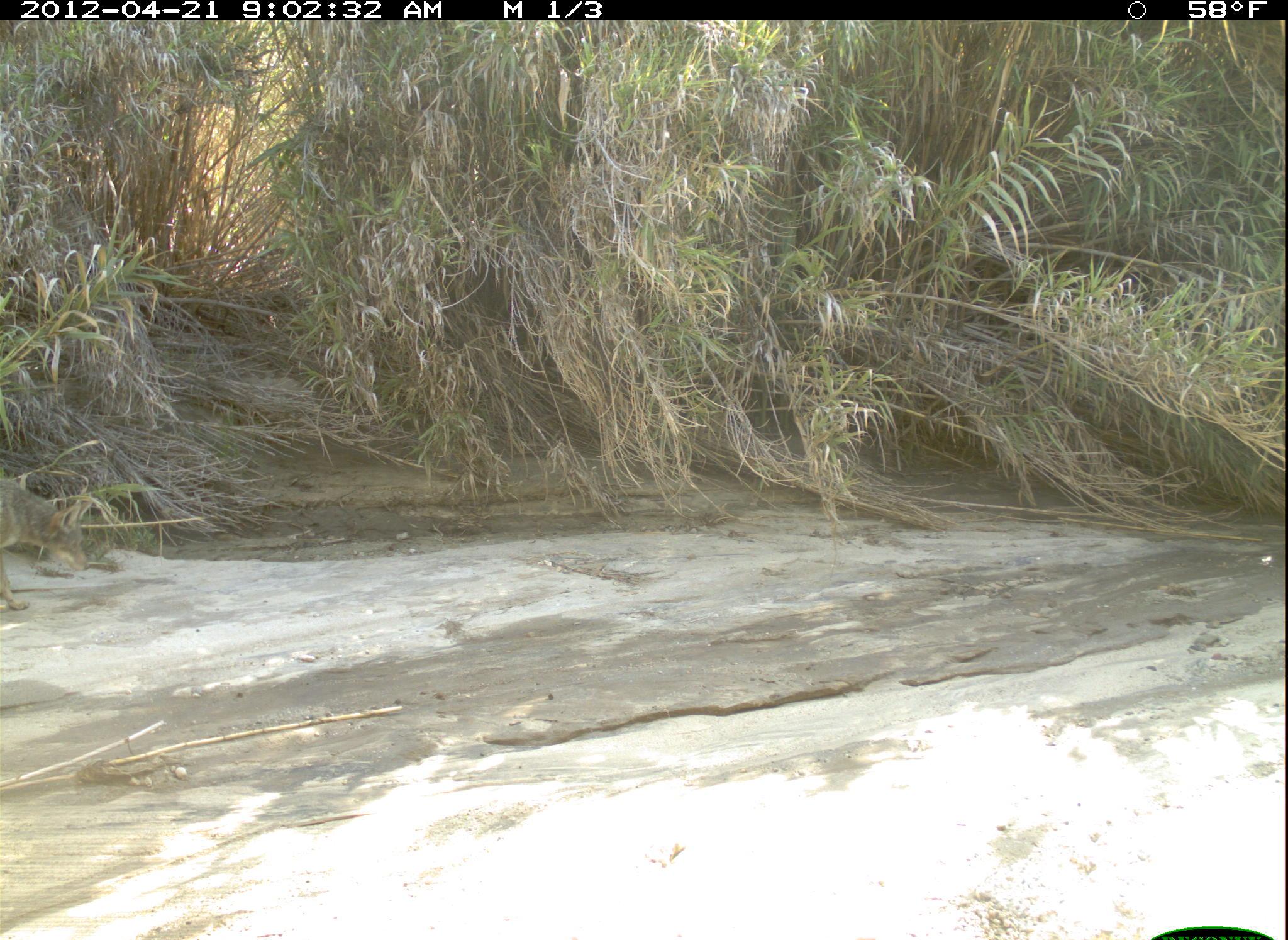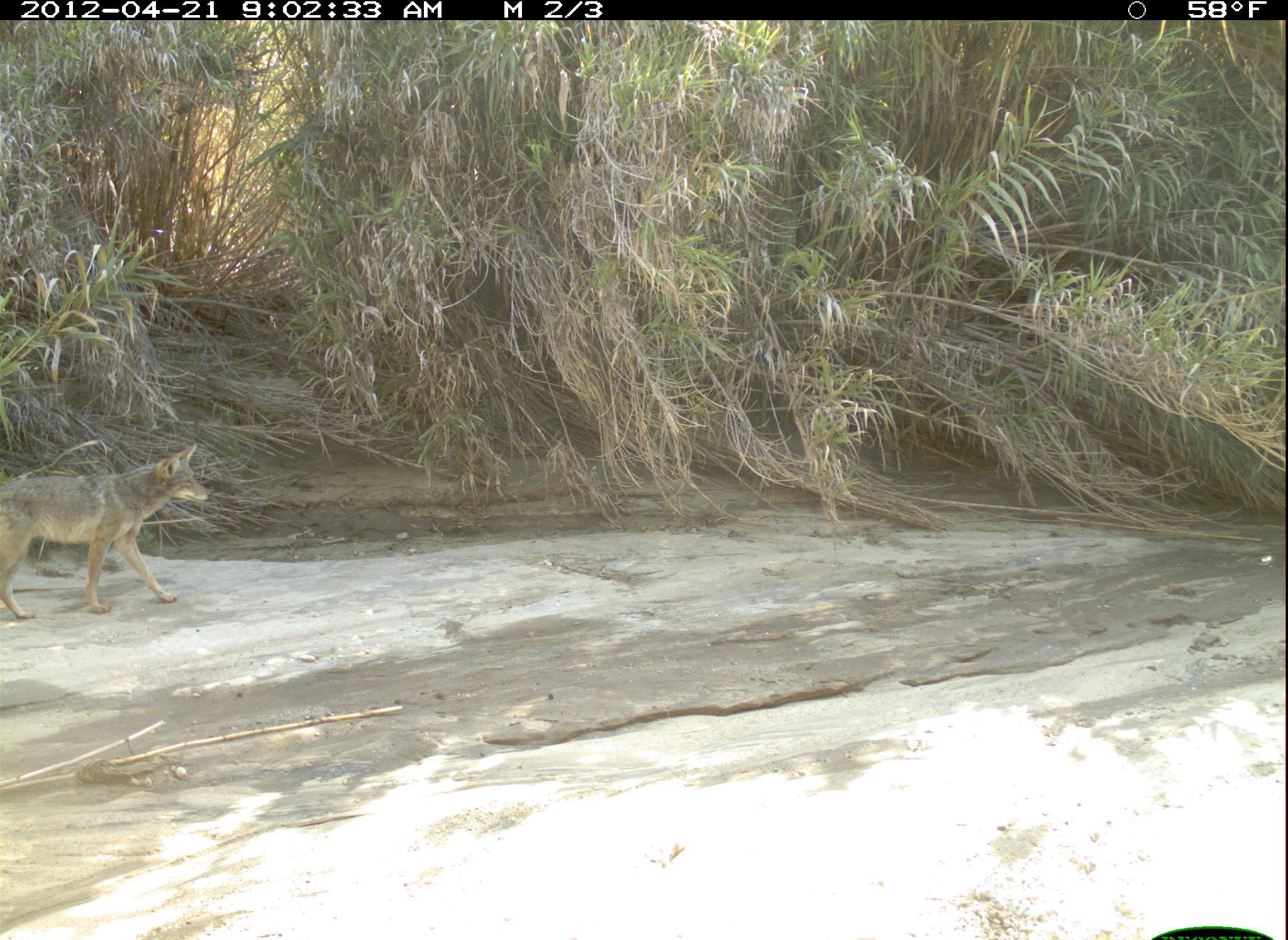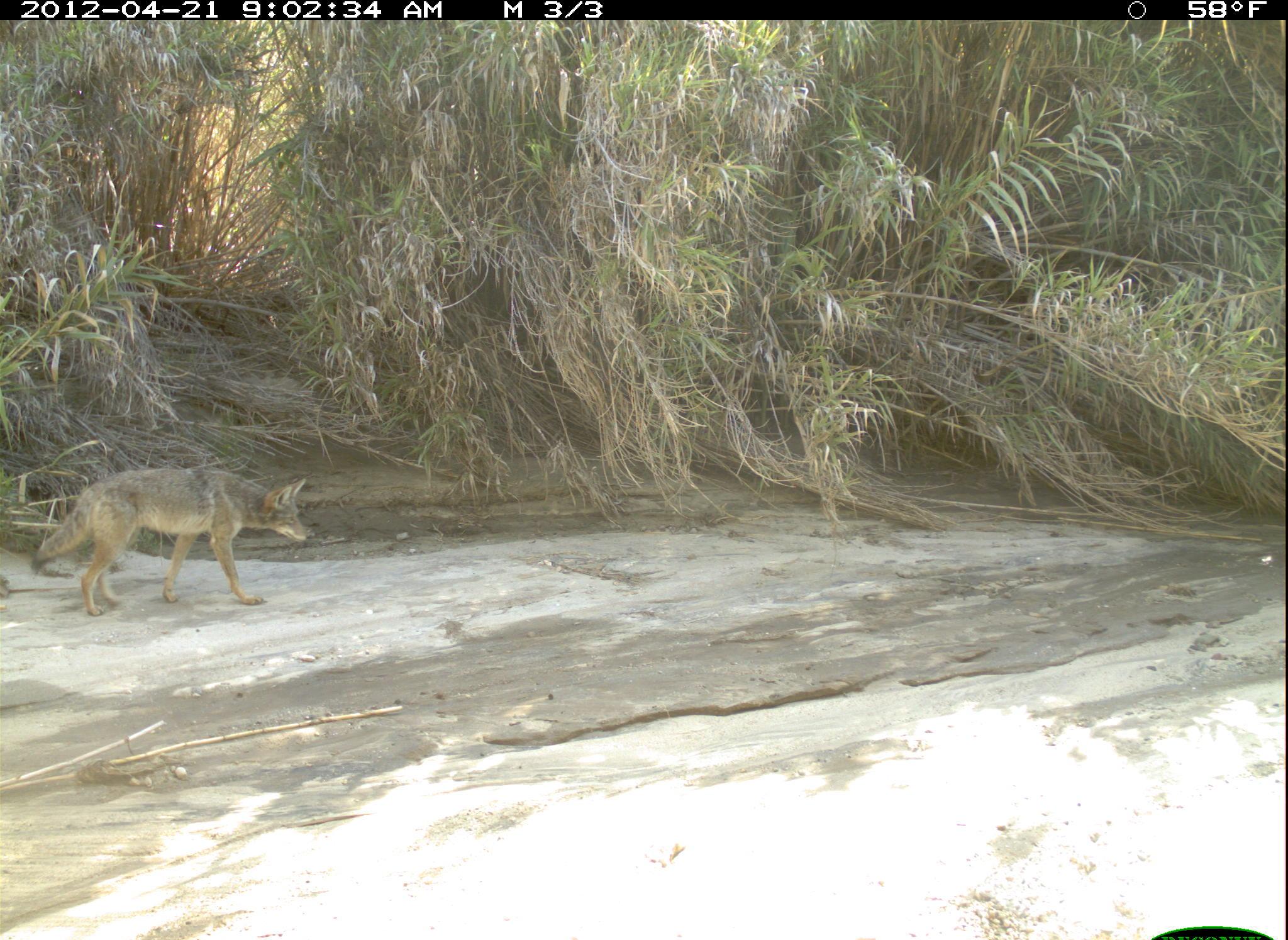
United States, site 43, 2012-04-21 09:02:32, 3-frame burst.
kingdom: Animalia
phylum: Chordata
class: Mammalia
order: Carnivora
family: Canidae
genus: Canis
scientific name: Canis latrans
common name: coyote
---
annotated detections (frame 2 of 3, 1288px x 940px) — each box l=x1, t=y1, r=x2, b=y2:
coyote: l=6, t=440, r=214, b=636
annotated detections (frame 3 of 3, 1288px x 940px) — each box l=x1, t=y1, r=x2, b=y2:
coyote: l=39, t=445, r=324, b=623